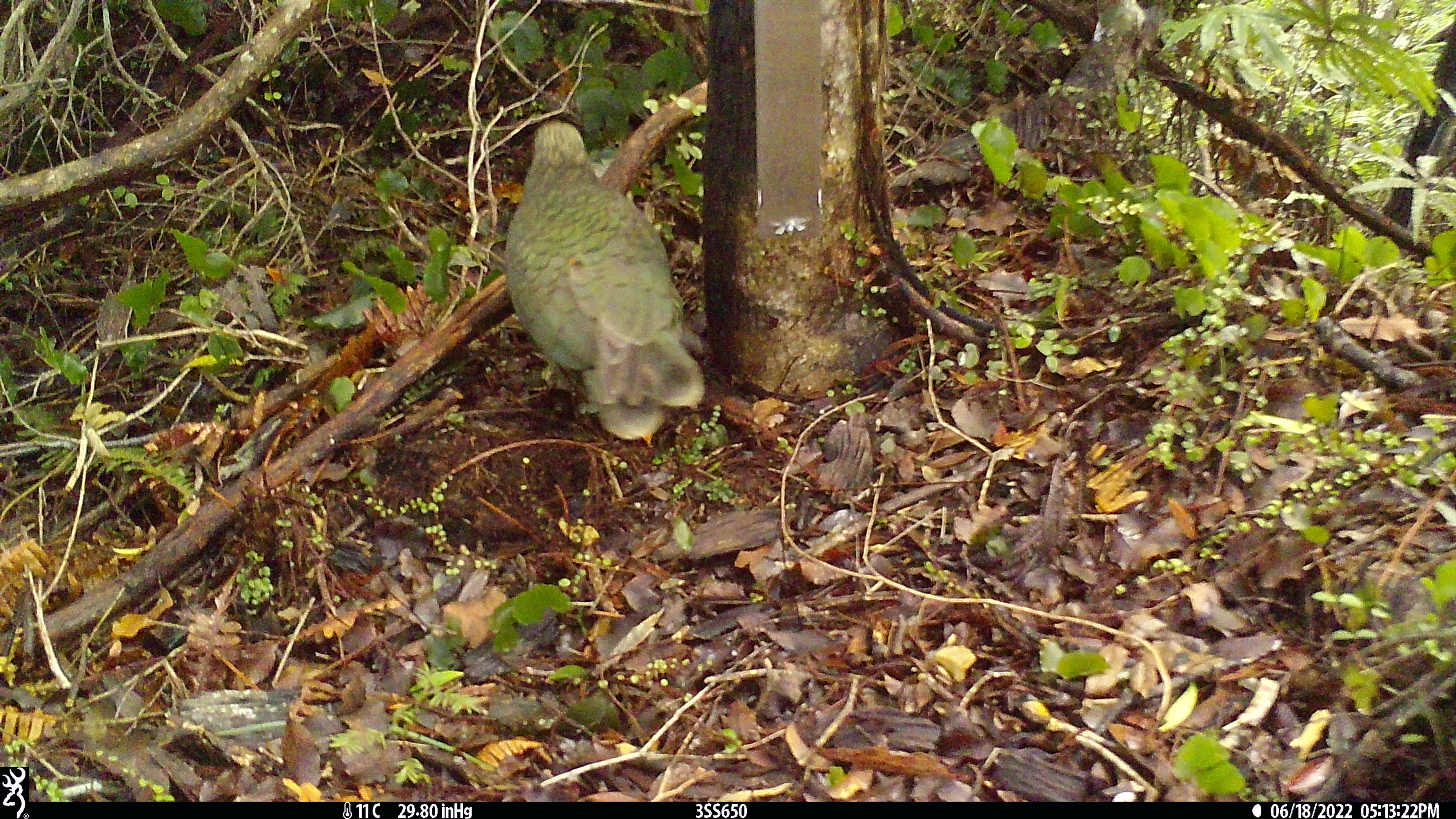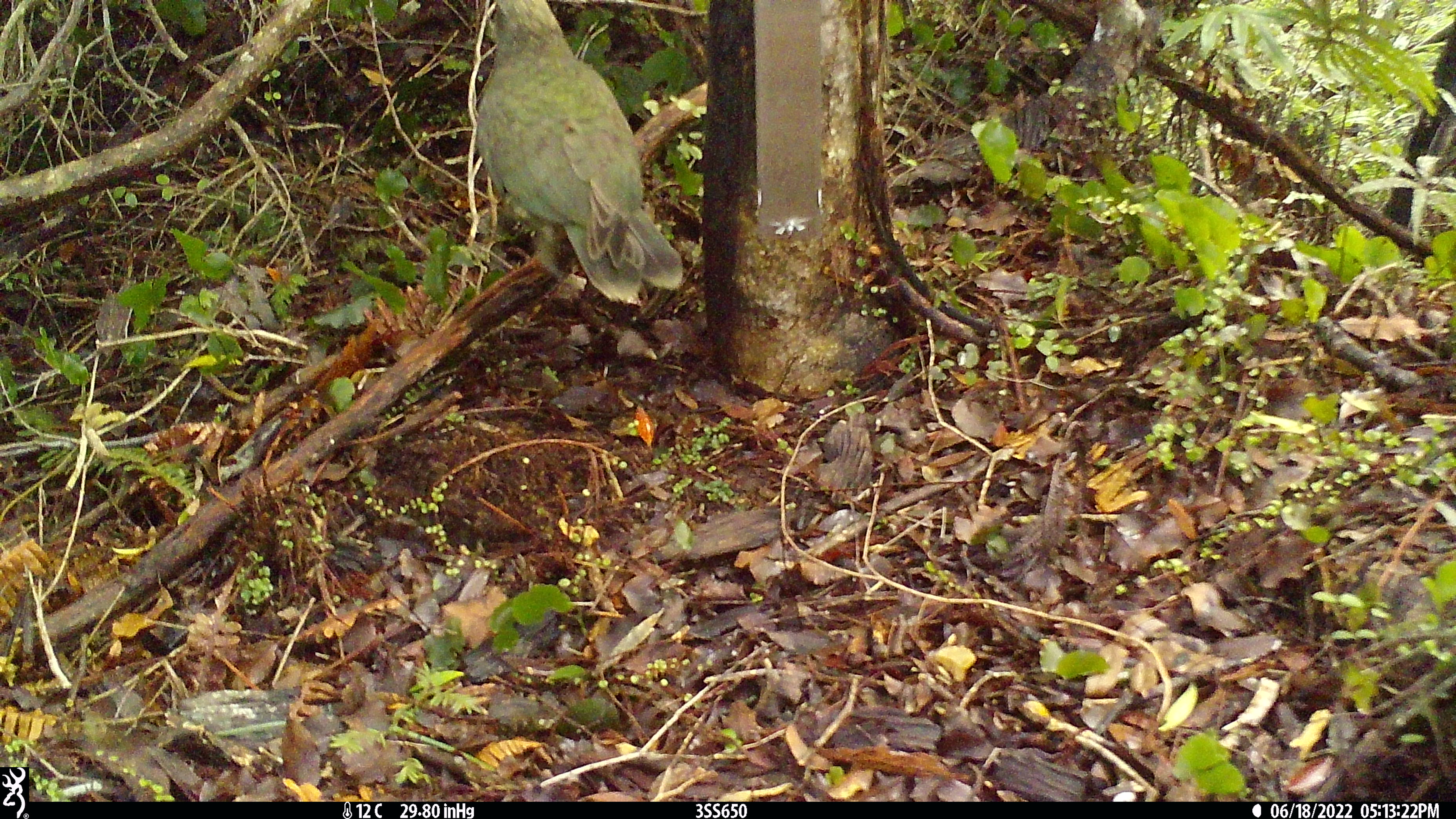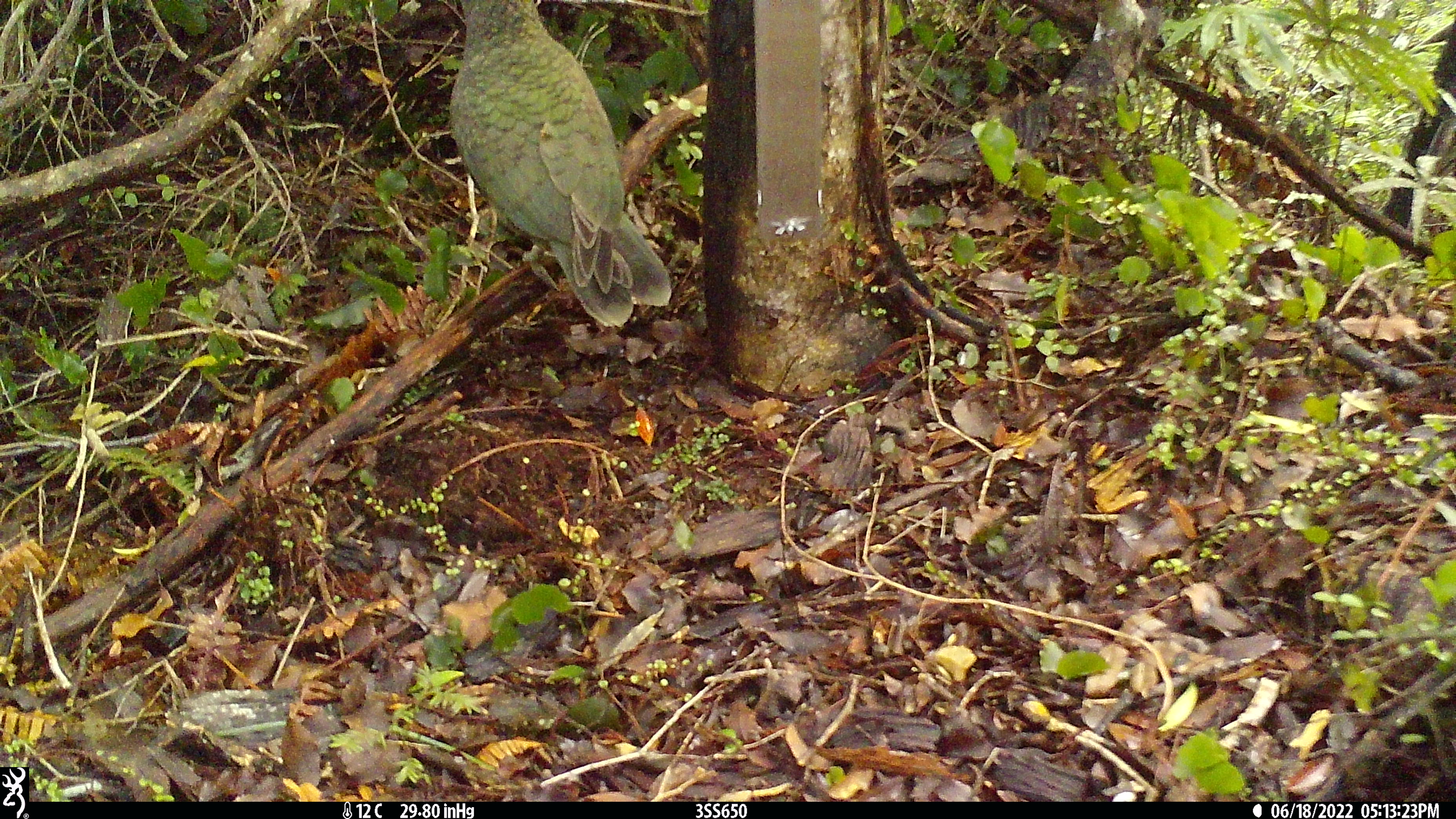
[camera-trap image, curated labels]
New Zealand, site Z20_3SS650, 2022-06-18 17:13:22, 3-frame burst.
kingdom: Animalia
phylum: Chordata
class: Aves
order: Psittaciformes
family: Strigopidae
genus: Nestor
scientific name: Nestor notabilis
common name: kea